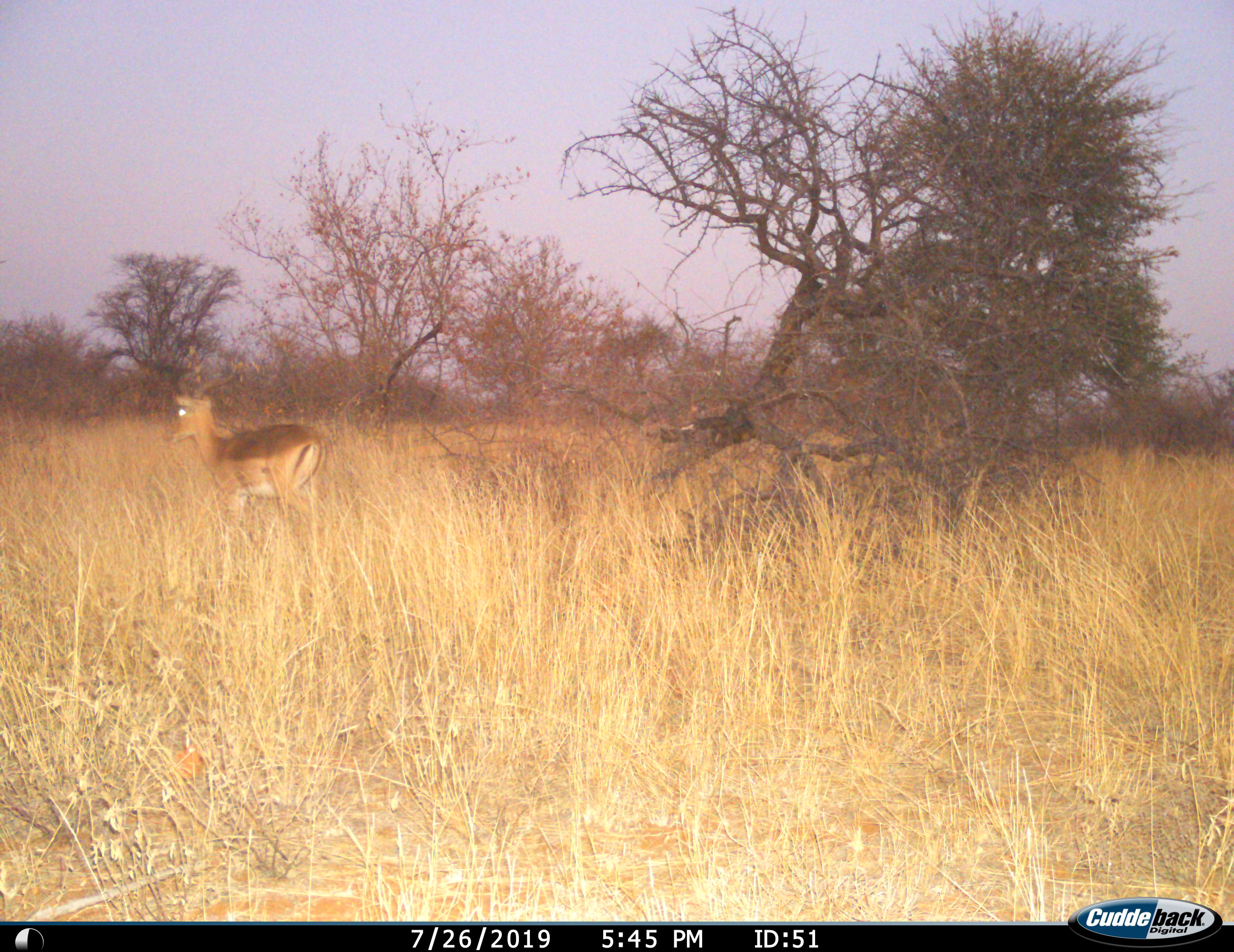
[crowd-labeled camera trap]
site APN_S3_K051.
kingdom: Animalia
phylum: Chordata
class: Mammalia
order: Artiodactyla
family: Bovidae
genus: Aepyceros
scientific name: Aepyceros melampus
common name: impala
Impala (Aepyceros melampus), count 1. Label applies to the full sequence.